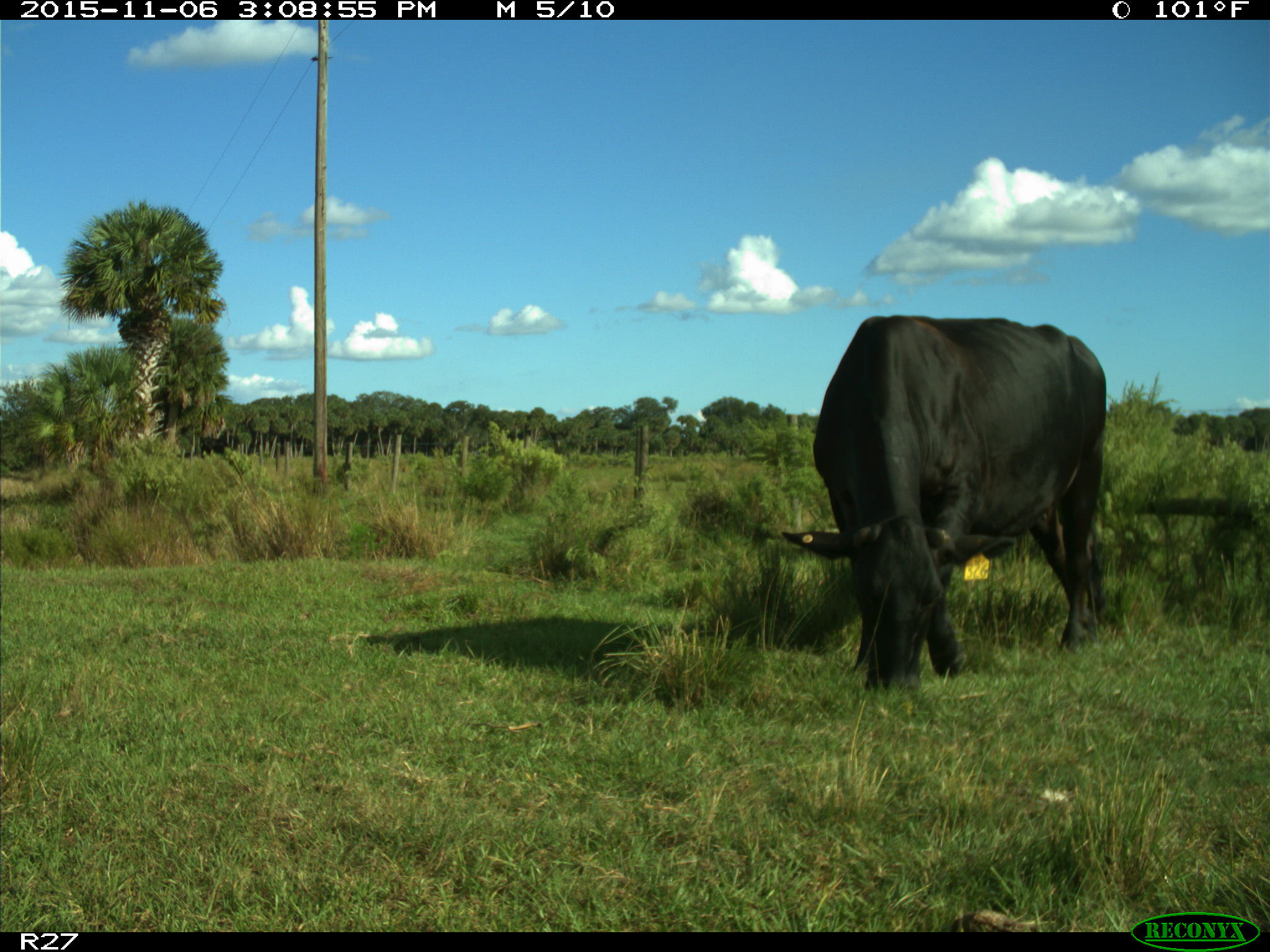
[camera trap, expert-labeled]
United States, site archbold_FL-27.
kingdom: Animalia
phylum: Chordata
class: Mammalia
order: Artiodactyla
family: Bovidae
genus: Bos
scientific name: Bos taurus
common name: domestic cow